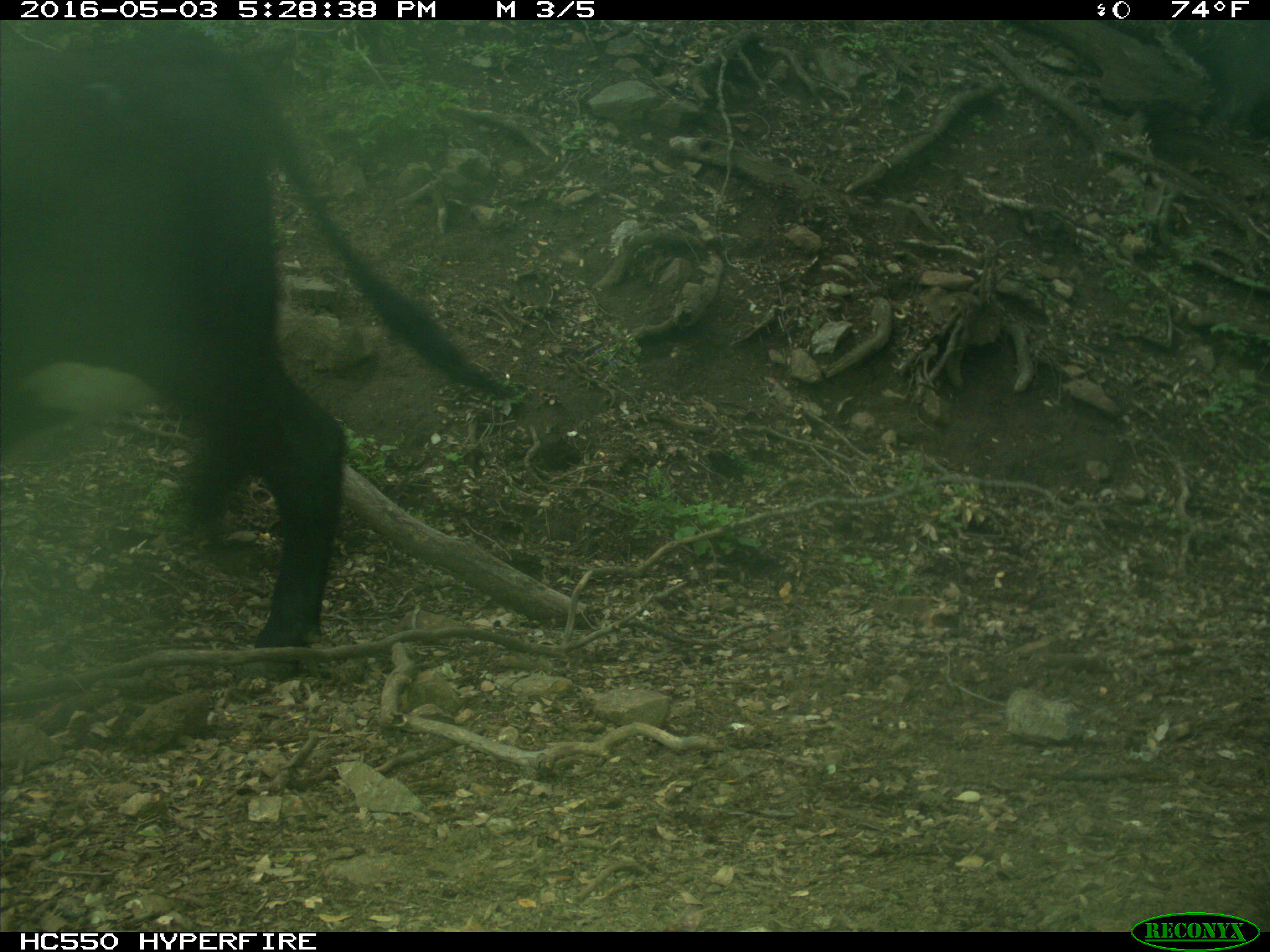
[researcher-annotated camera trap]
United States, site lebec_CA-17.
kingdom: Animalia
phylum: Chordata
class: Mammalia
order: Artiodactyla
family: Bovidae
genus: Bos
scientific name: Bos taurus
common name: domestic cow